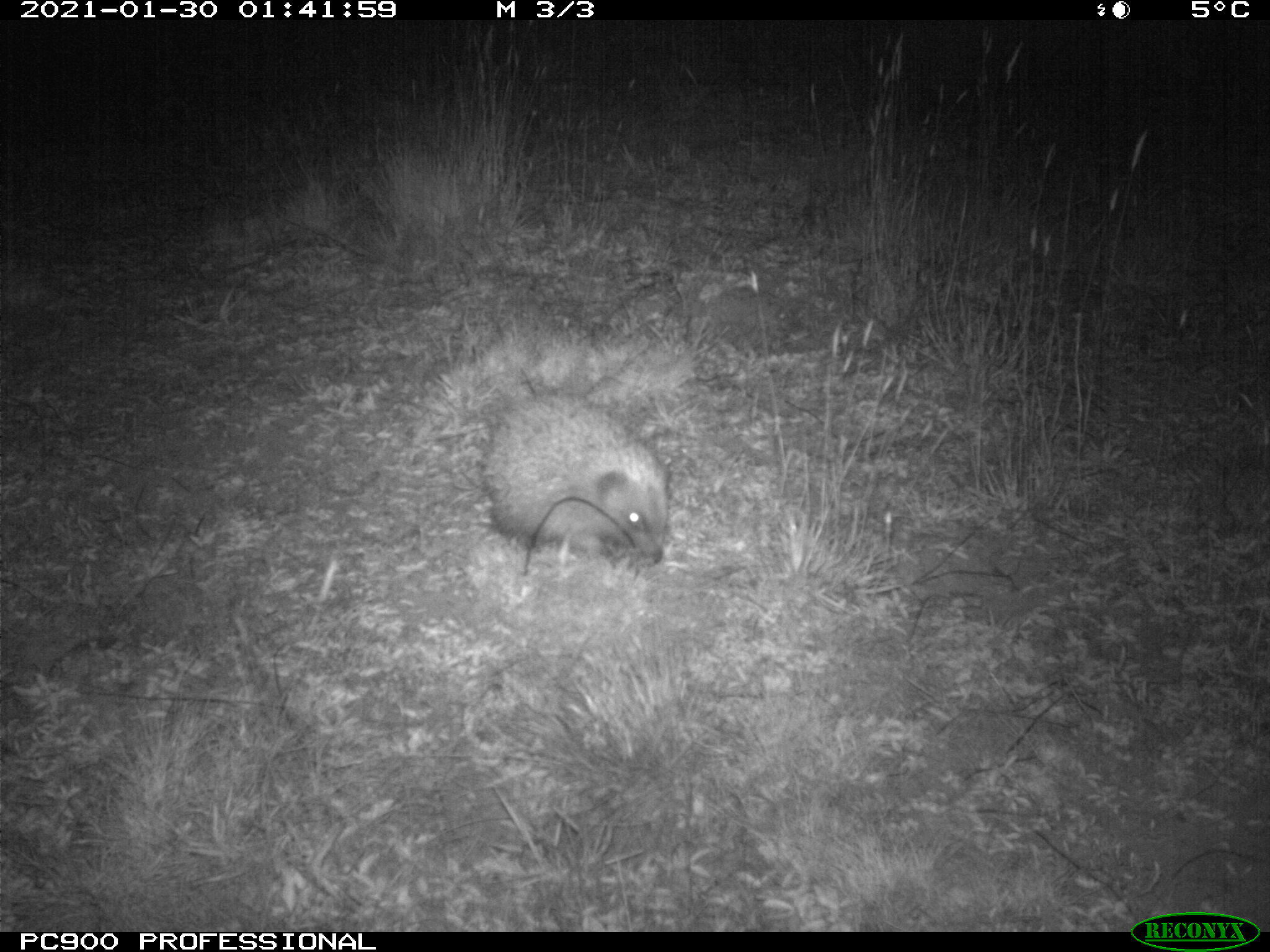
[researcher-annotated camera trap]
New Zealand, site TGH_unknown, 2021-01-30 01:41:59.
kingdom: Animalia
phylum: Chordata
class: Mammalia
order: Eulipotyphla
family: Erinaceidae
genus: Erinaceus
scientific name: Erinaceus europaeus europaeus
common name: european hedgehog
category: hedgehog